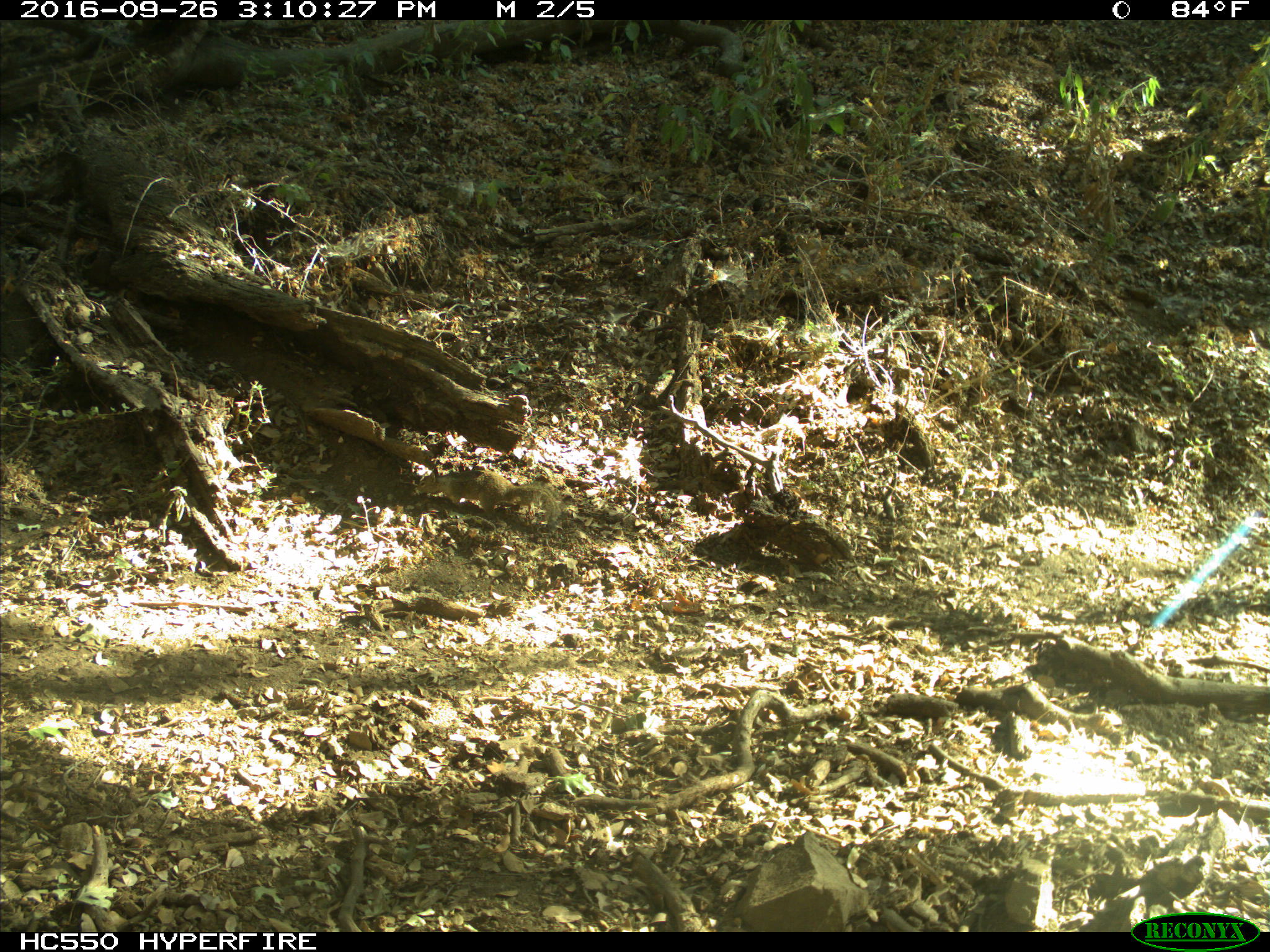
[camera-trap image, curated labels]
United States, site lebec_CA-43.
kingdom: Animalia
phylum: Chordata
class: Mammalia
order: Rodentia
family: Sciuridae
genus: Otospermophilus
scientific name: Otospermophilus beecheyi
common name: california ground squirrel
Otospermophilus beecheyi (california ground squirrel).